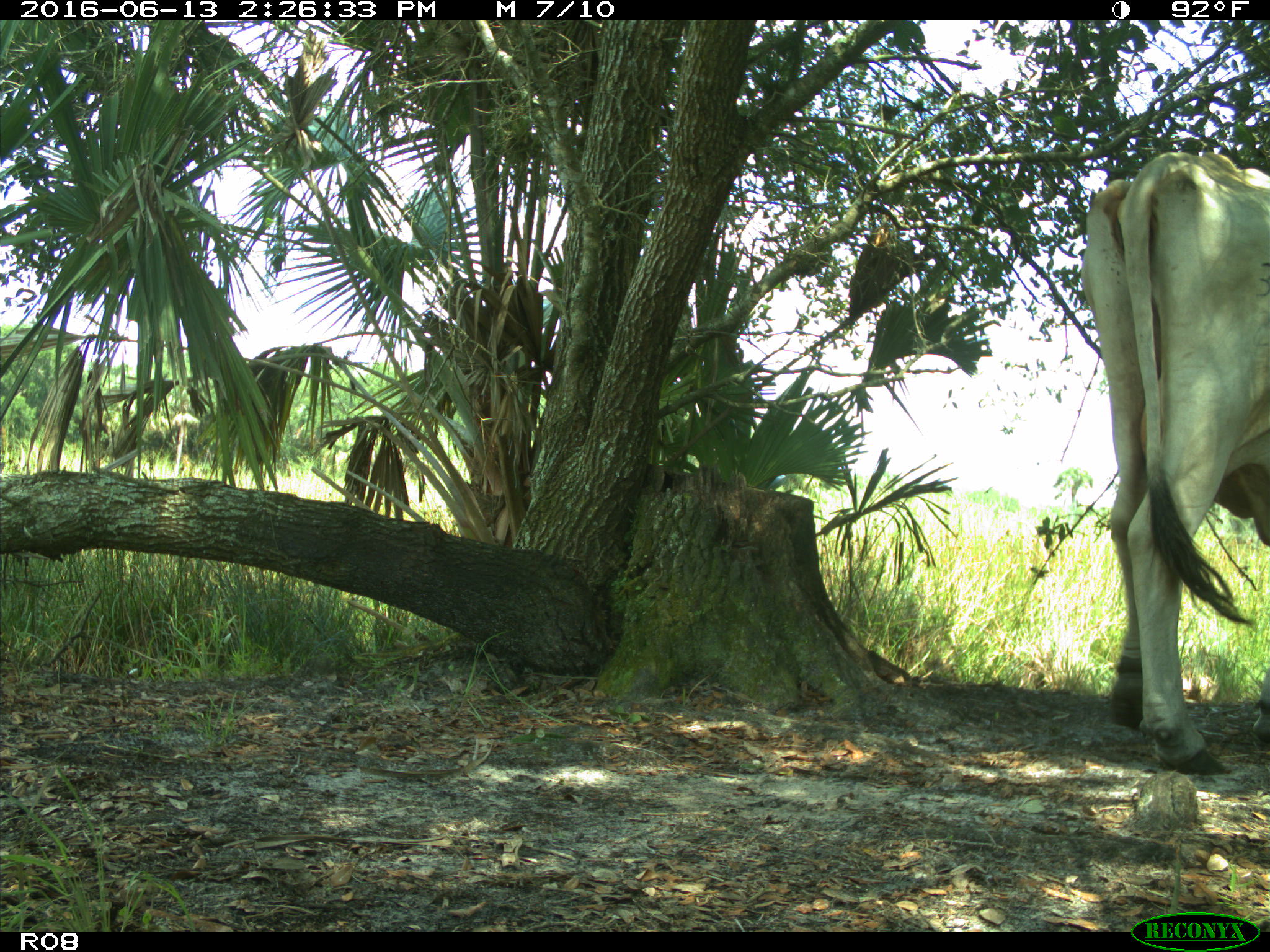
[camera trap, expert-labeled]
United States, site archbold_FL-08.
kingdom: Animalia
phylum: Chordata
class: Mammalia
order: Artiodactyla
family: Bovidae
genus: Bos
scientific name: Bos taurus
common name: domestic cow